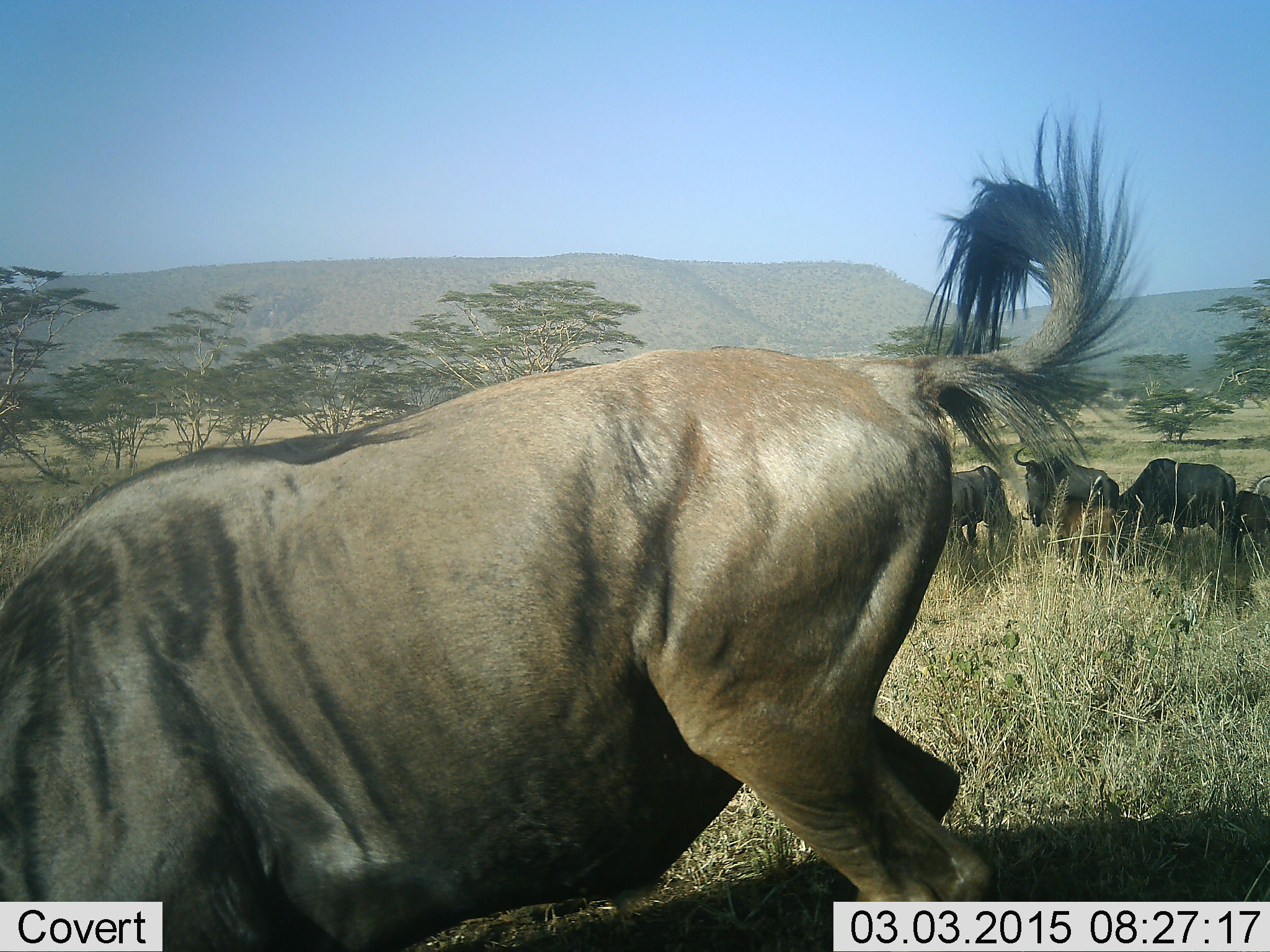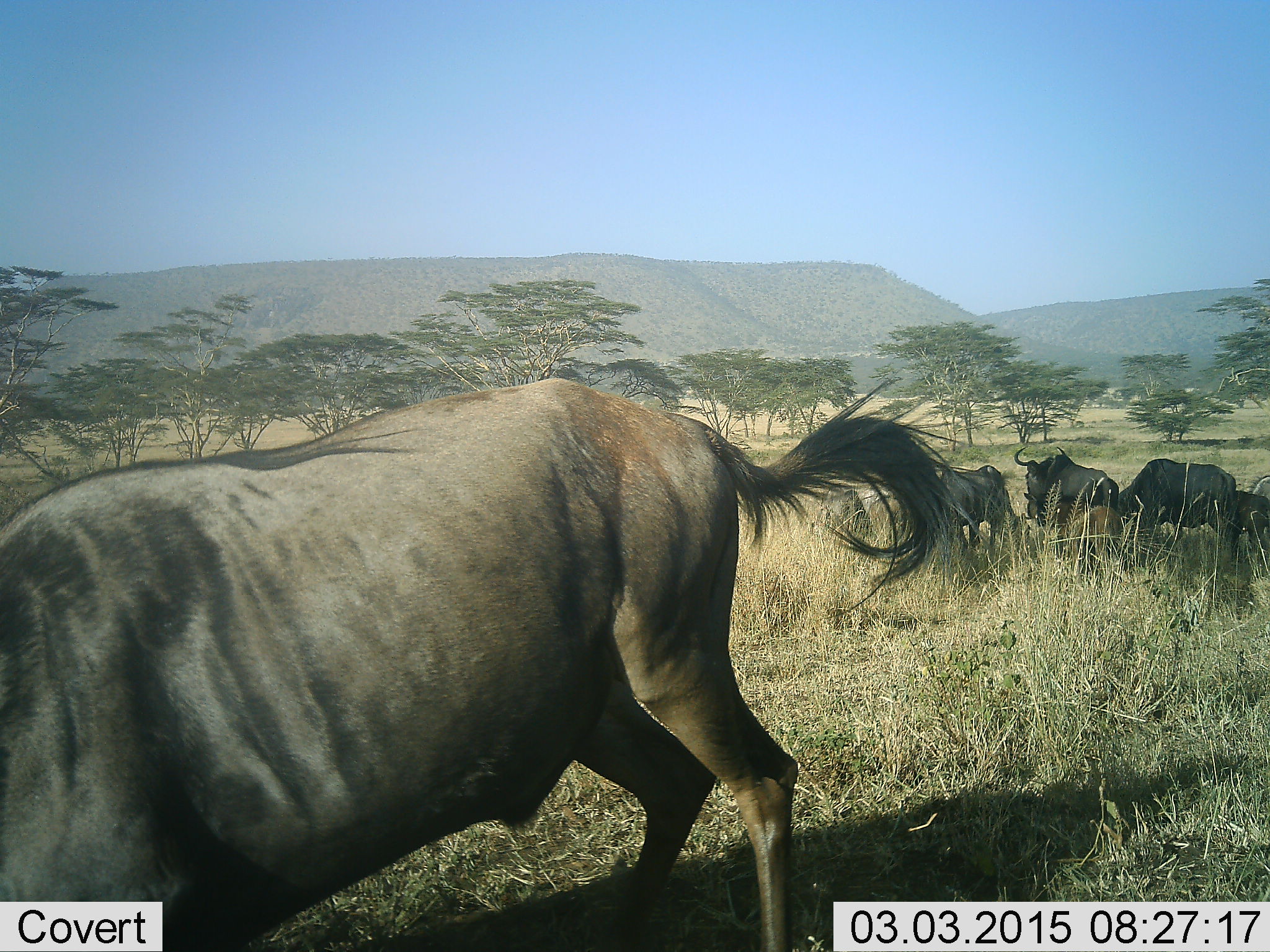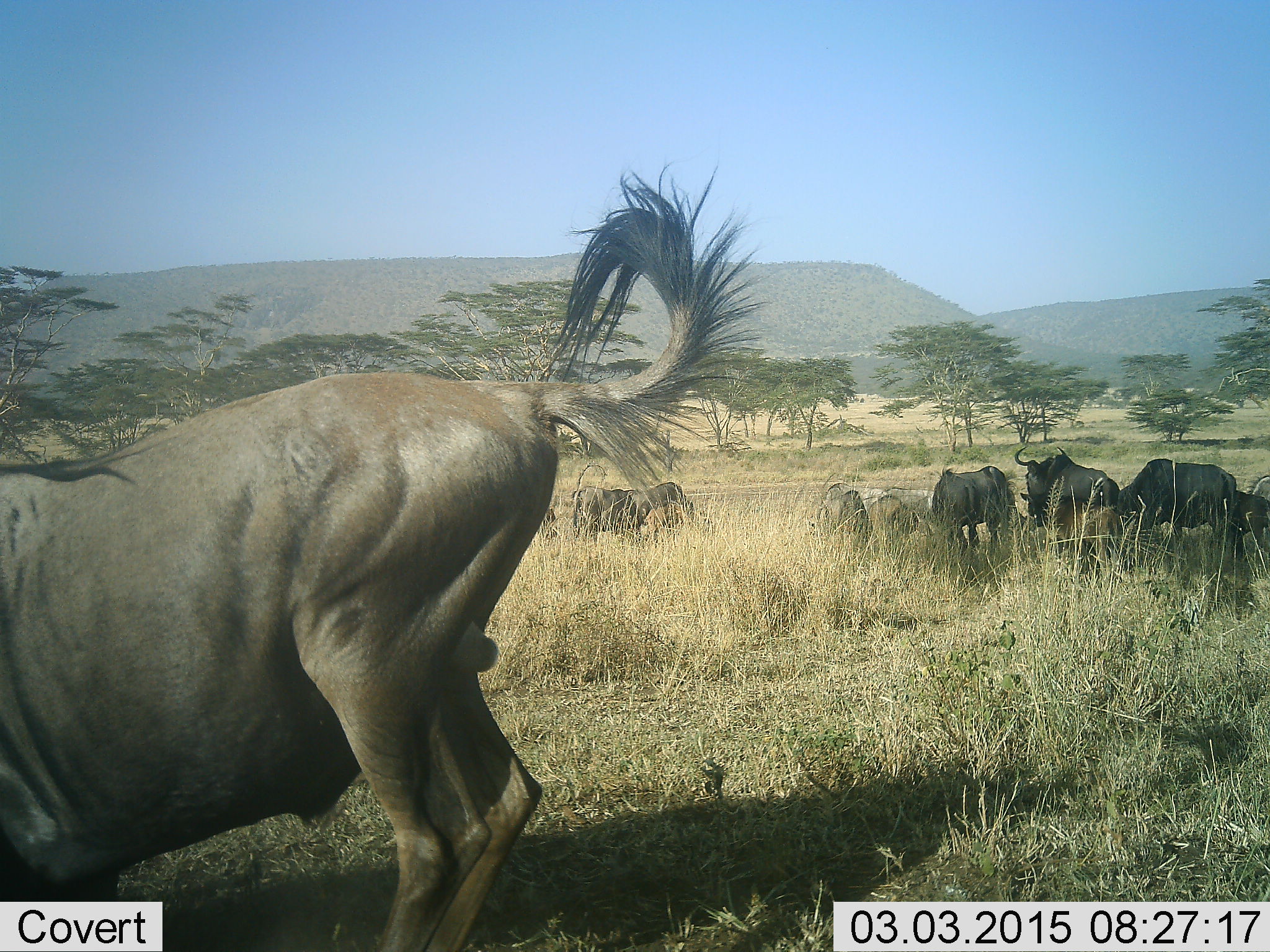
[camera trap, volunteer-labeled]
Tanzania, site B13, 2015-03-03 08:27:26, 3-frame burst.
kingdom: Animalia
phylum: Chordata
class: Mammalia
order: Artiodactyla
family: Bovidae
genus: Connochaetes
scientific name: Connochaetes taurinus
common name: blue wildebeest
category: wildebeest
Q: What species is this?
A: Wildebeest (blue wildebeest) (Connochaetes taurinus).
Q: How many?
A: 10.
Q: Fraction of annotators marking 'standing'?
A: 80%.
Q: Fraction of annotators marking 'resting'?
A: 0%.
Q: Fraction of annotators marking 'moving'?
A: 40%.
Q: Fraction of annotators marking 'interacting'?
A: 40%.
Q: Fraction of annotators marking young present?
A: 50%.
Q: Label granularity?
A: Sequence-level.